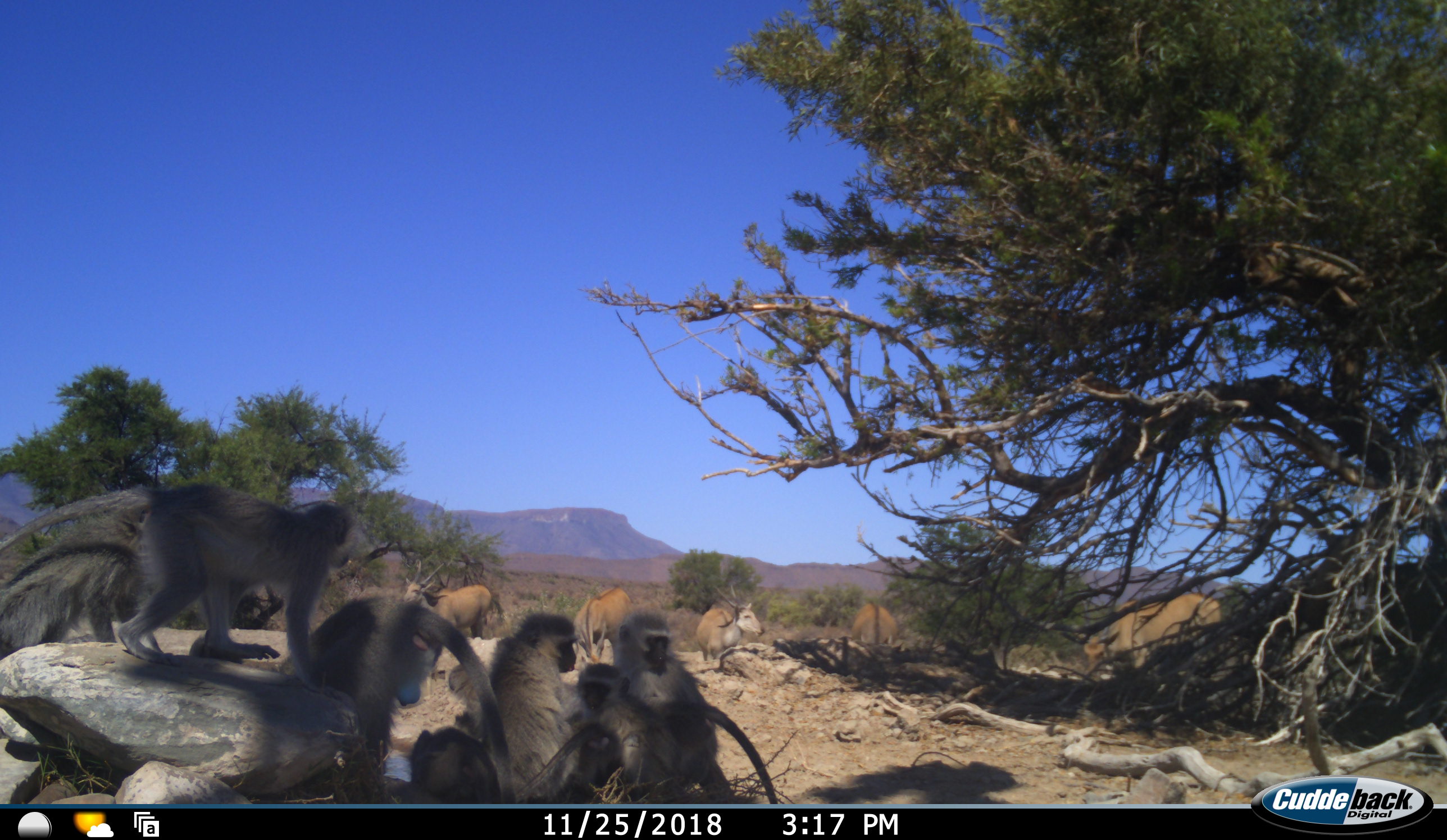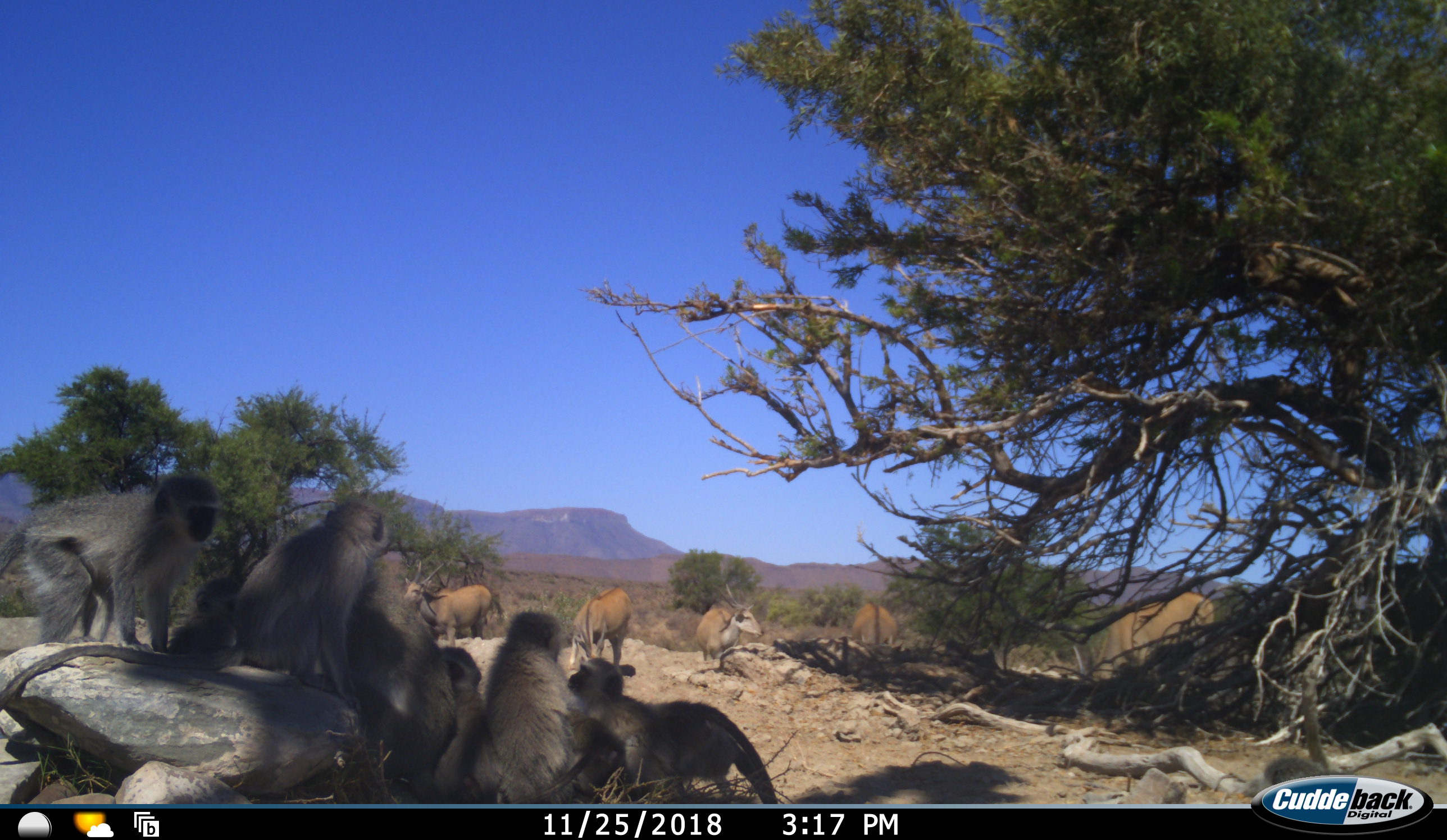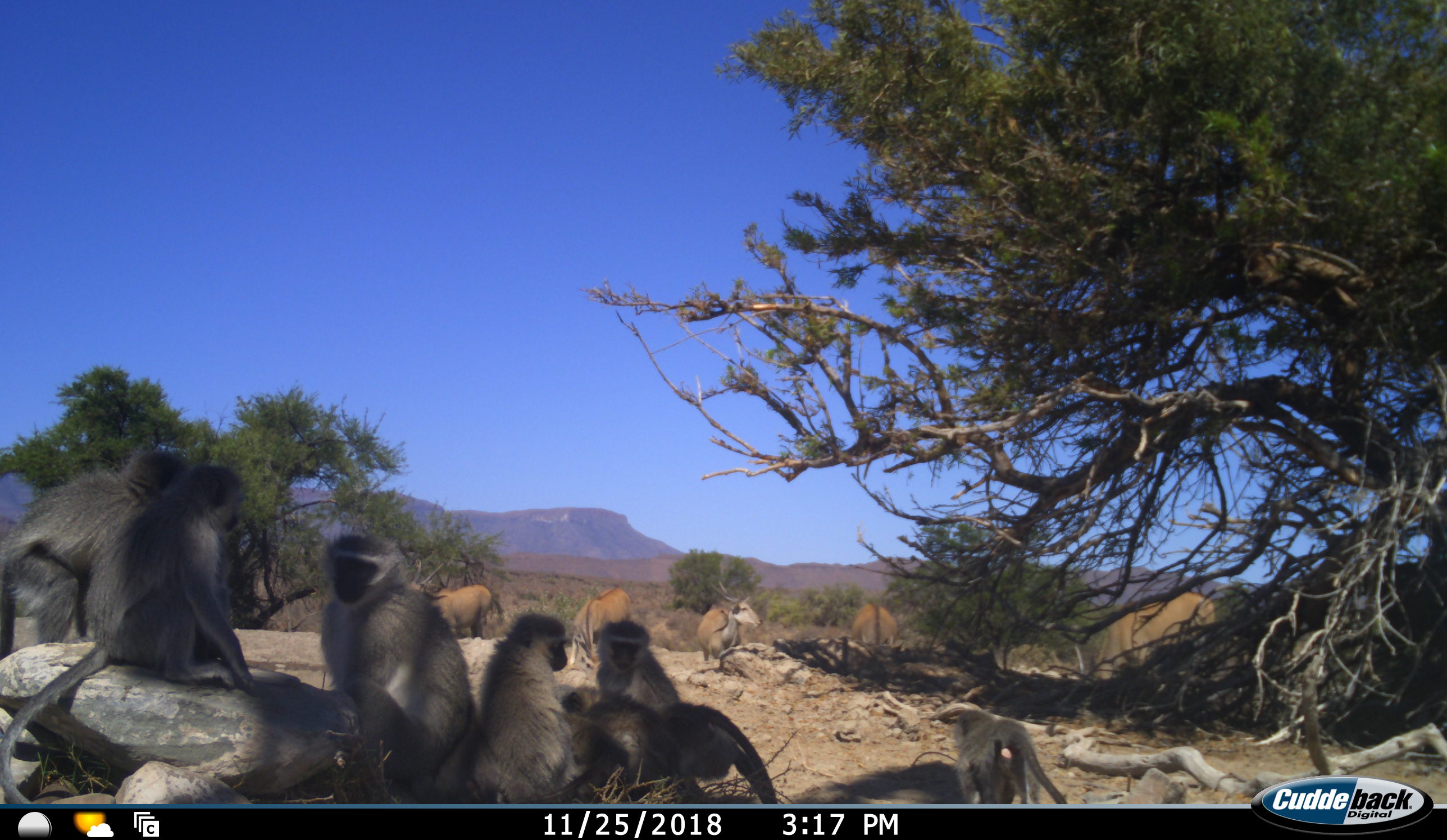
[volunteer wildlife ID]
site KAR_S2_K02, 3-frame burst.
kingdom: Animalia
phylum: Chordata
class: Mammalia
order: Artiodactyla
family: Bovidae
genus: Tragelaphus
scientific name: Tragelaphus oryx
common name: eland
Eland (Tragelaphus oryx), count 5. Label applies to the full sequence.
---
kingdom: Animalia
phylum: Chordata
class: Mammalia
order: Primates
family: Cercopithecidae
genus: Chlorocebus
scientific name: Chlorocebus pygerythrus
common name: vervet monkey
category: monkeyvervet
Monkeyvervet (vervet monkey) (Chlorocebus pygerythrus), count 7. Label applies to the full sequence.